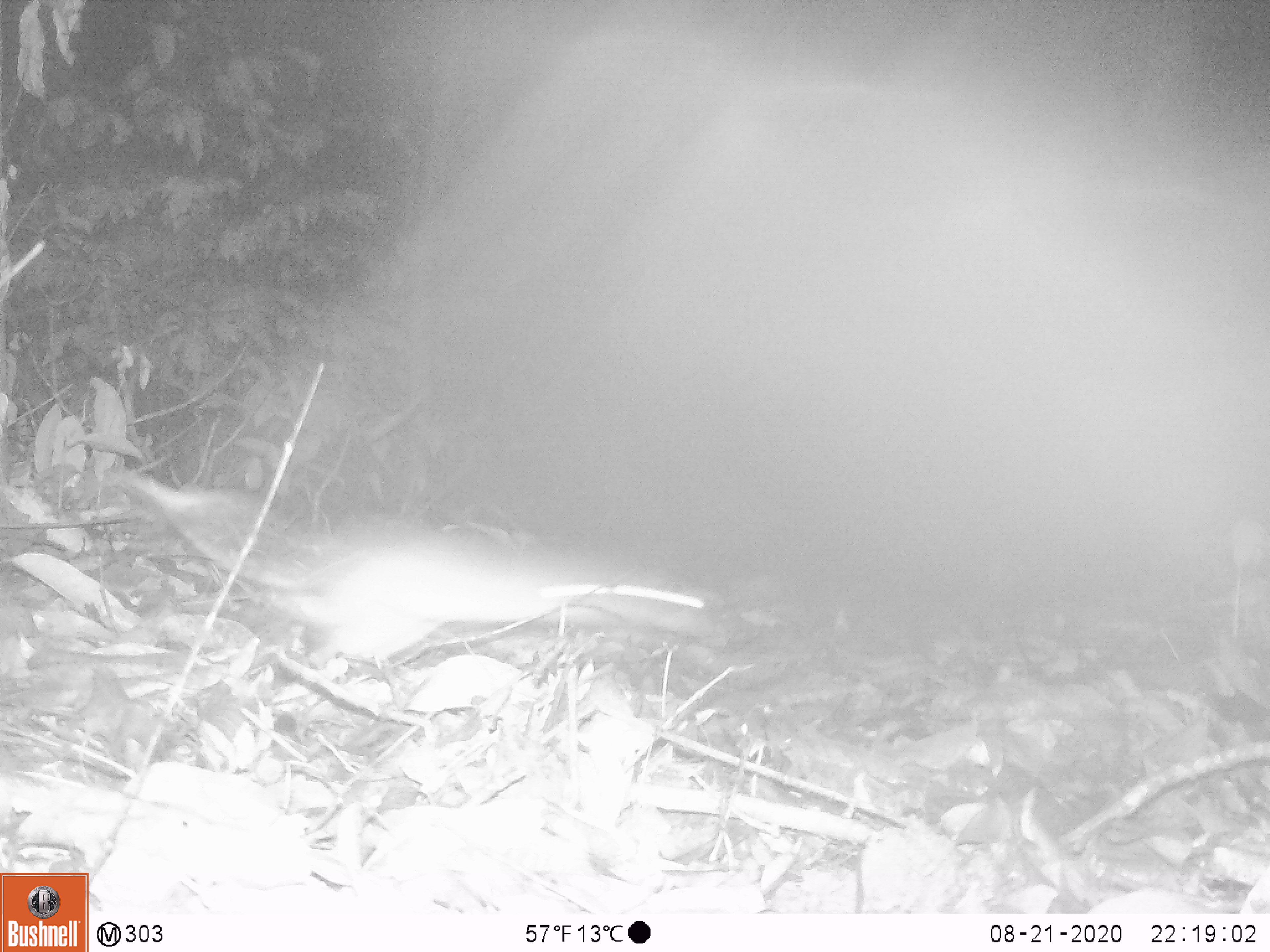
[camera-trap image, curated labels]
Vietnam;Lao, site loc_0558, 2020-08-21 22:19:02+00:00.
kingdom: Animalia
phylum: Chordata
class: Mammalia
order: Rodentia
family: Muridae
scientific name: Muridae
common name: old-world mice and rats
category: unidentified murid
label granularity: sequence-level